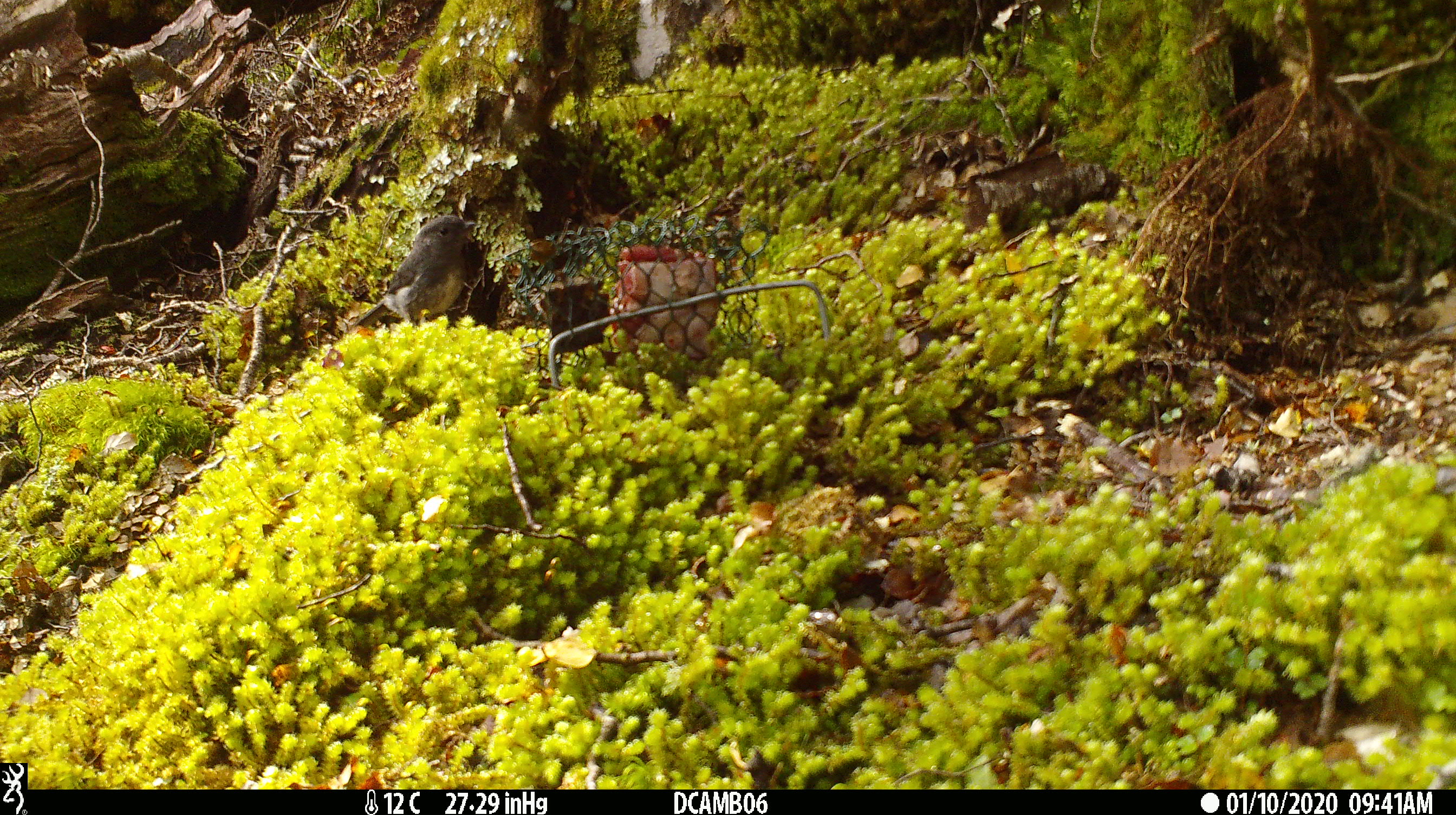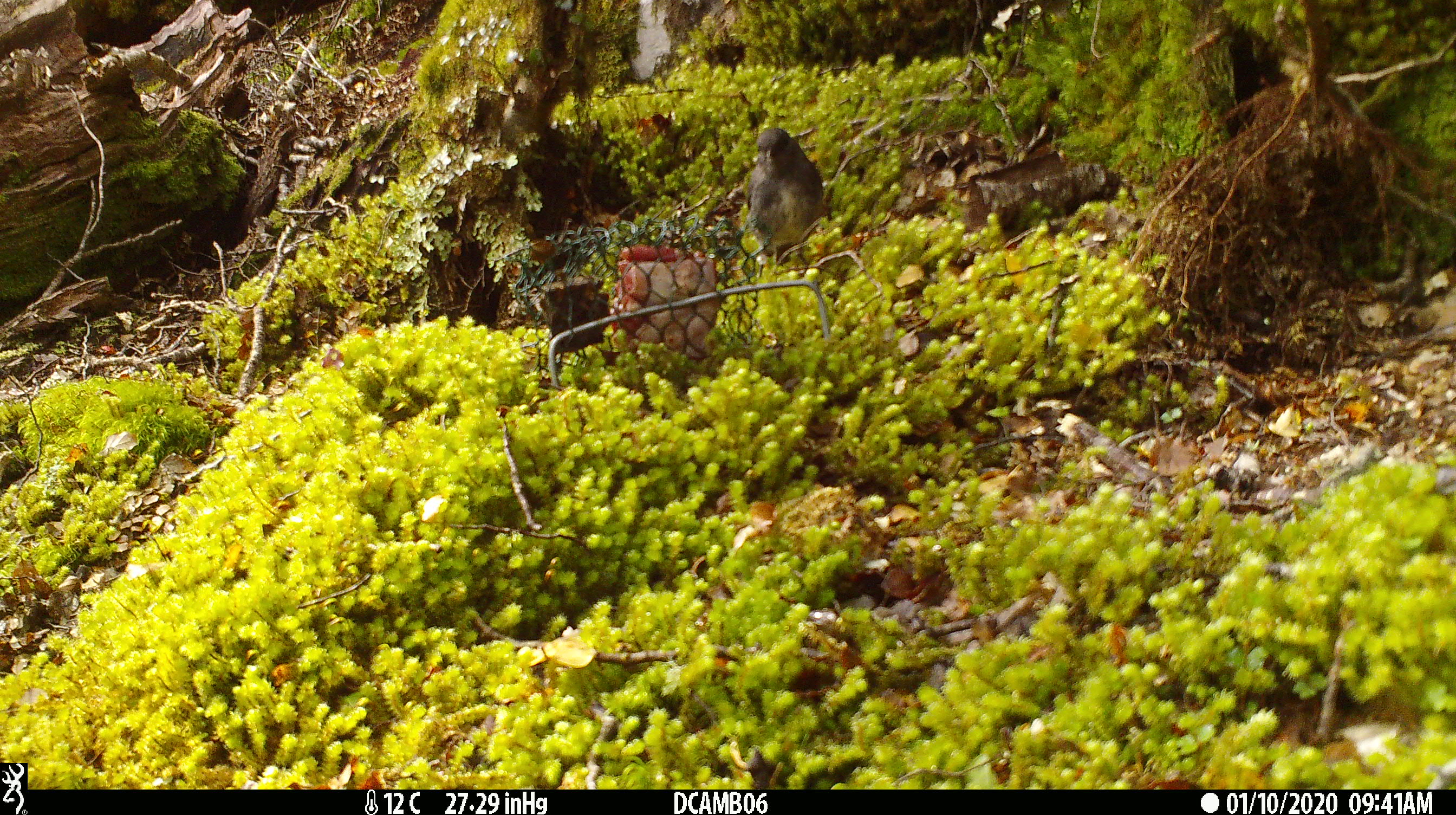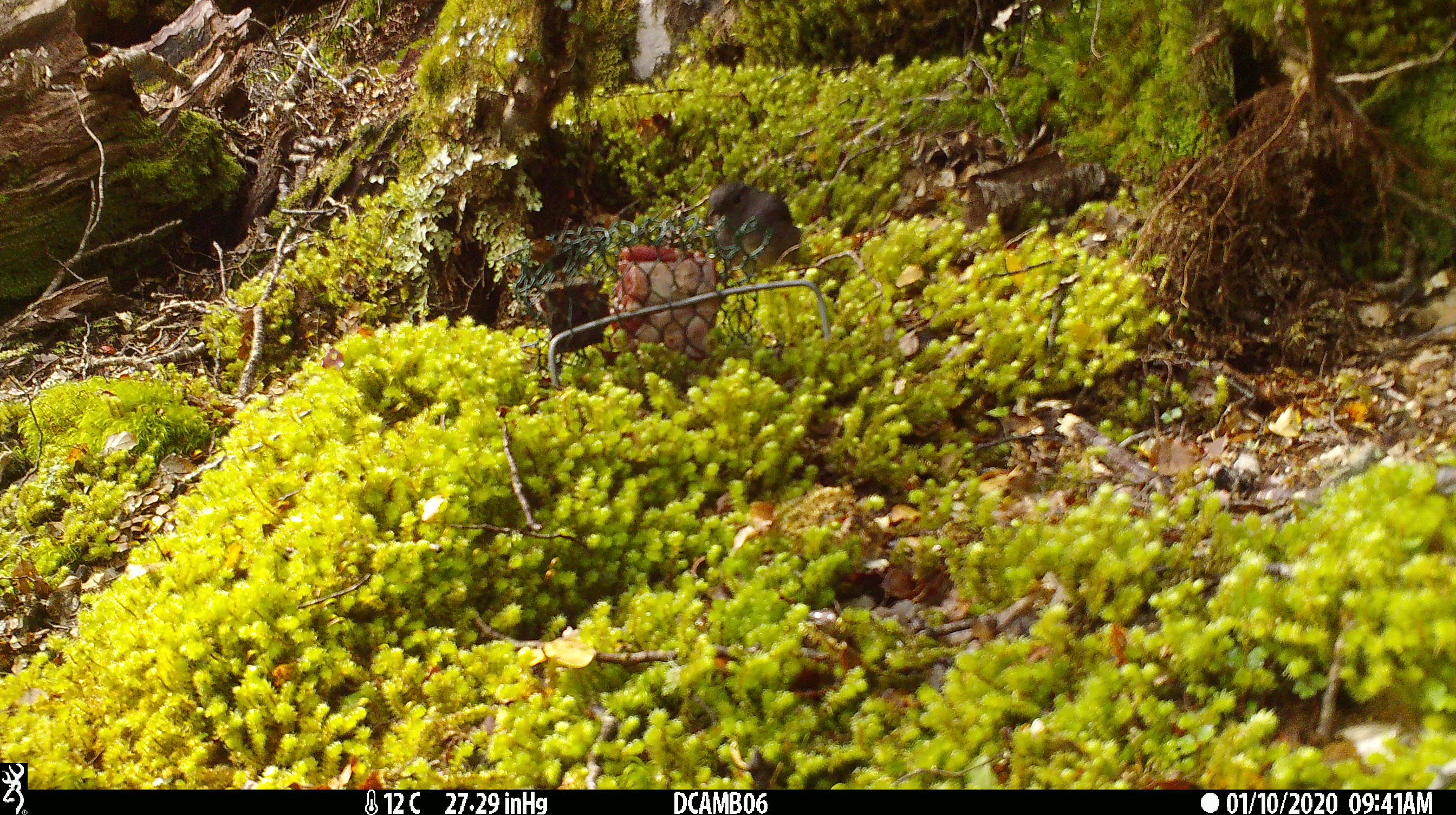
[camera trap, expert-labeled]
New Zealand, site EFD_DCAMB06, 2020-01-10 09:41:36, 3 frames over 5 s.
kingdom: Animalia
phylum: Chordata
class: Aves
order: Passeriformes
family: Petroicidae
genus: Petroica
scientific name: Petroica australis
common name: new zealand robin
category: robin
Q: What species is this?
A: Robin (new zealand robin) (Petroica australis).